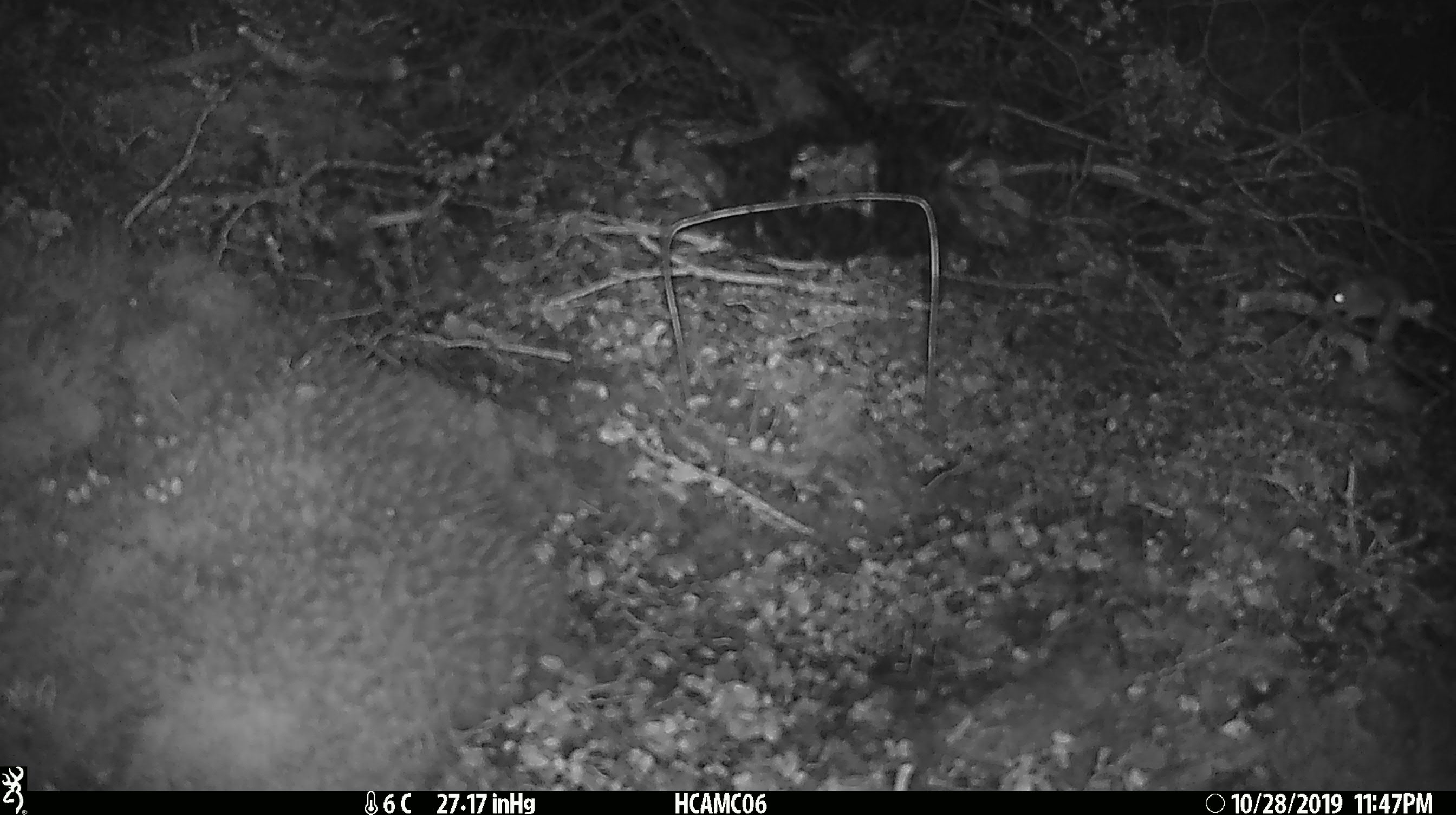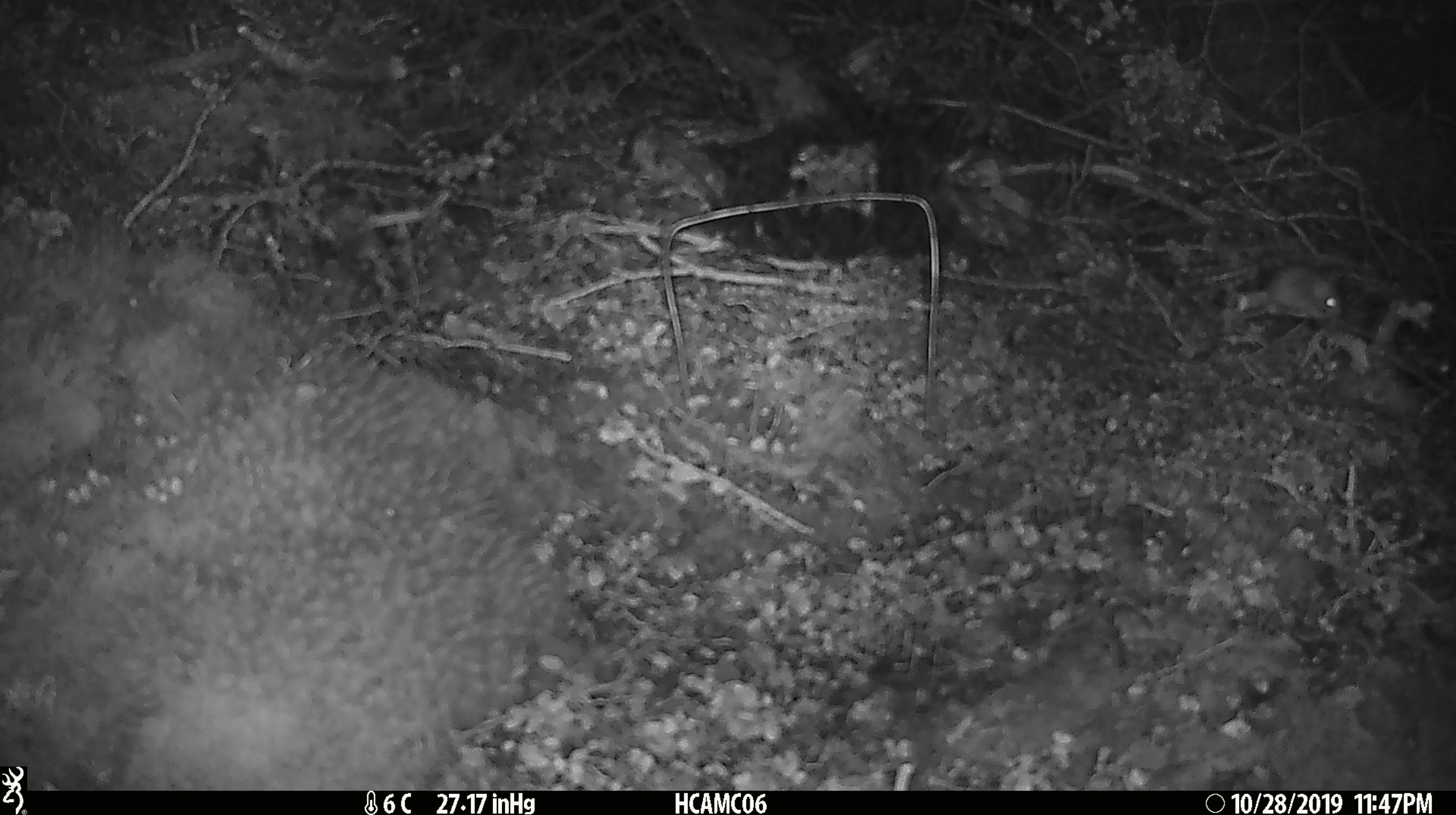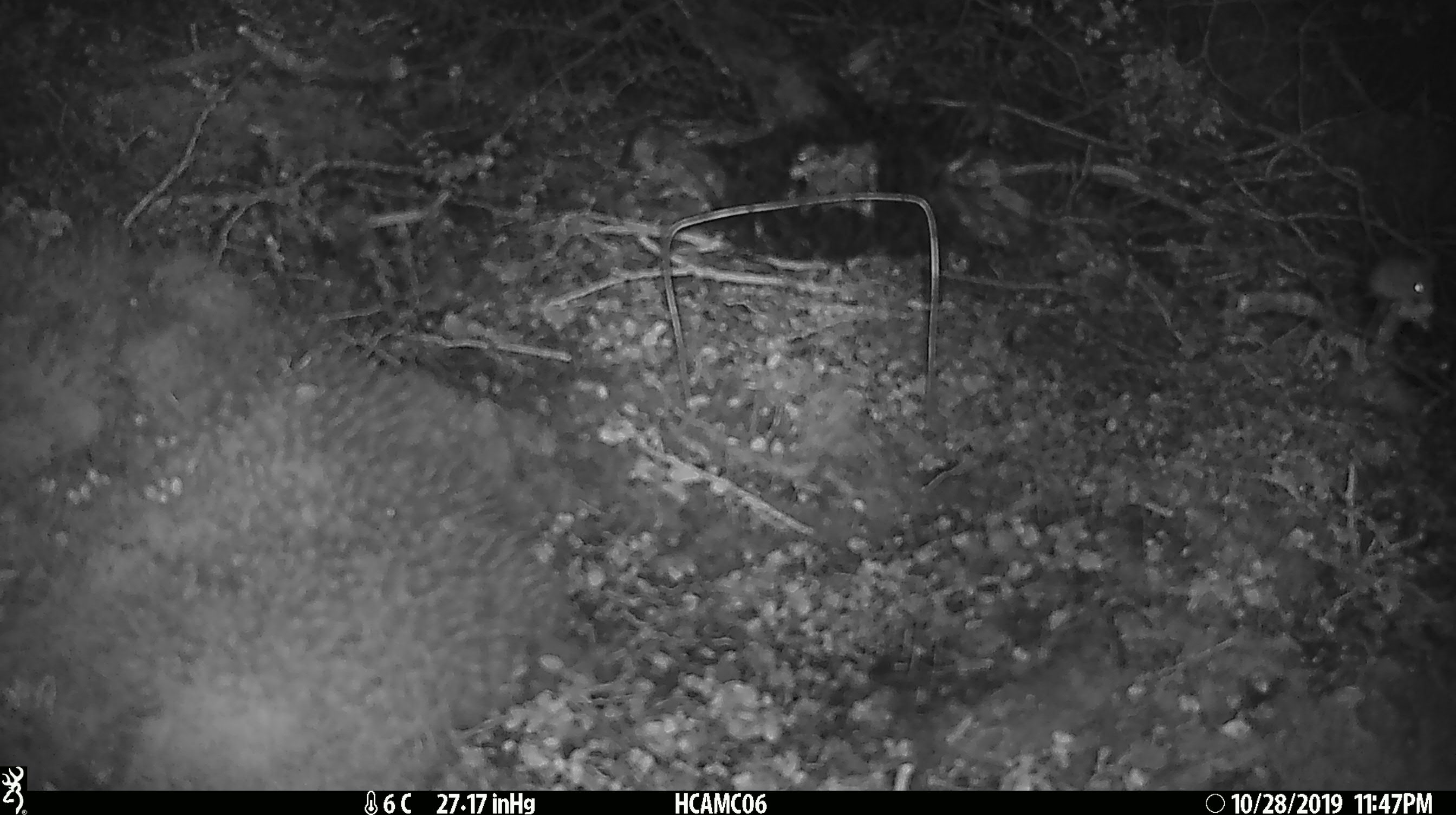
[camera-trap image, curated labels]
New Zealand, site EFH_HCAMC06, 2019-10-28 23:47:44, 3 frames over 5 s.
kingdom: Animalia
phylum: Chordata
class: Mammalia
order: Rodentia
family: Muridae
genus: Mus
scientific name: Mus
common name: mouse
Mouse (Mus).